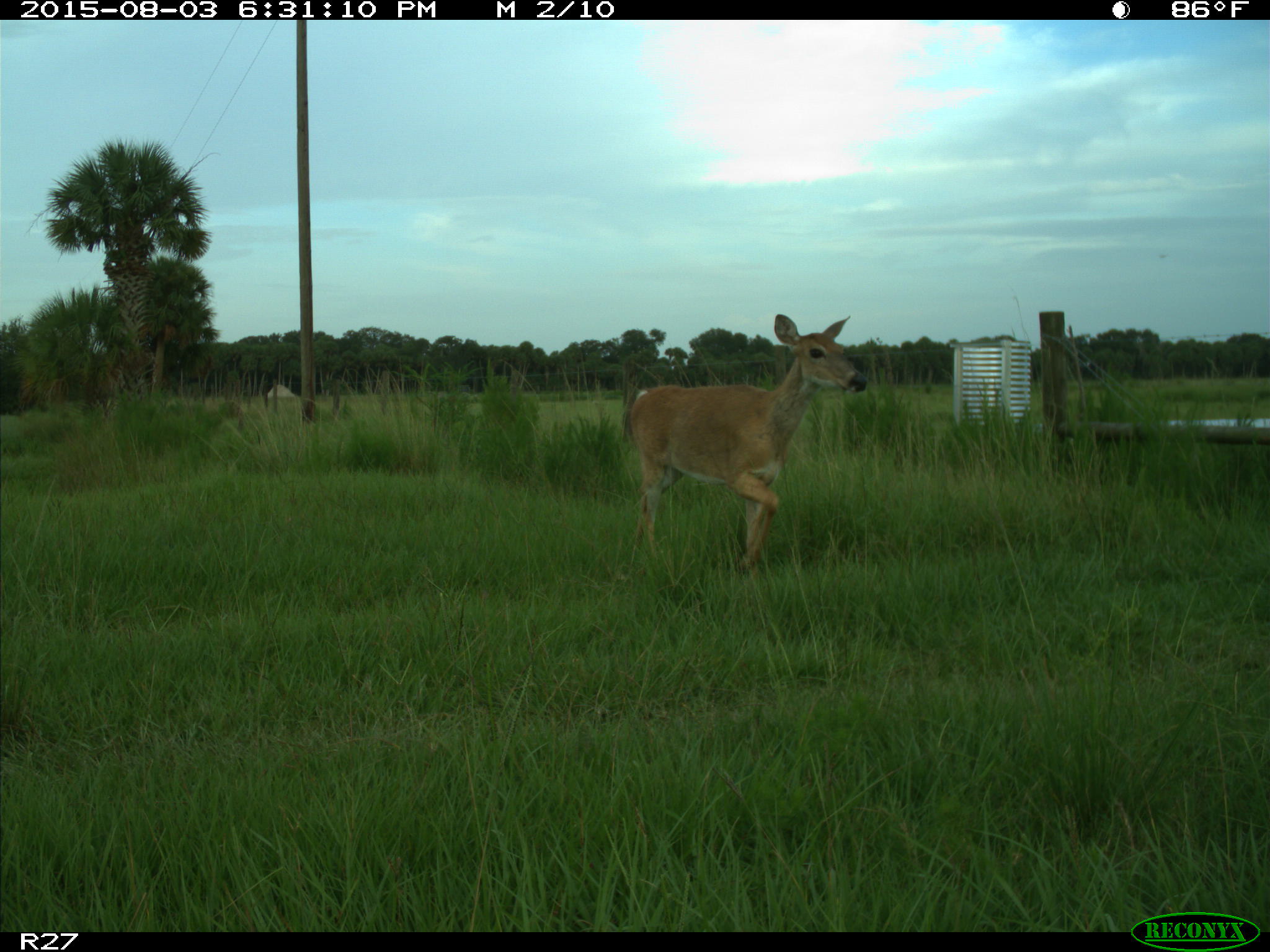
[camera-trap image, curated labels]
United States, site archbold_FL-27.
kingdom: Animalia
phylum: Chordata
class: Mammalia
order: Artiodactyla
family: Cervidae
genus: Odocoileus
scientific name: Odocoileus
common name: deer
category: unidentified deer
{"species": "unidentified deer (deer) (Odocoileus)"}